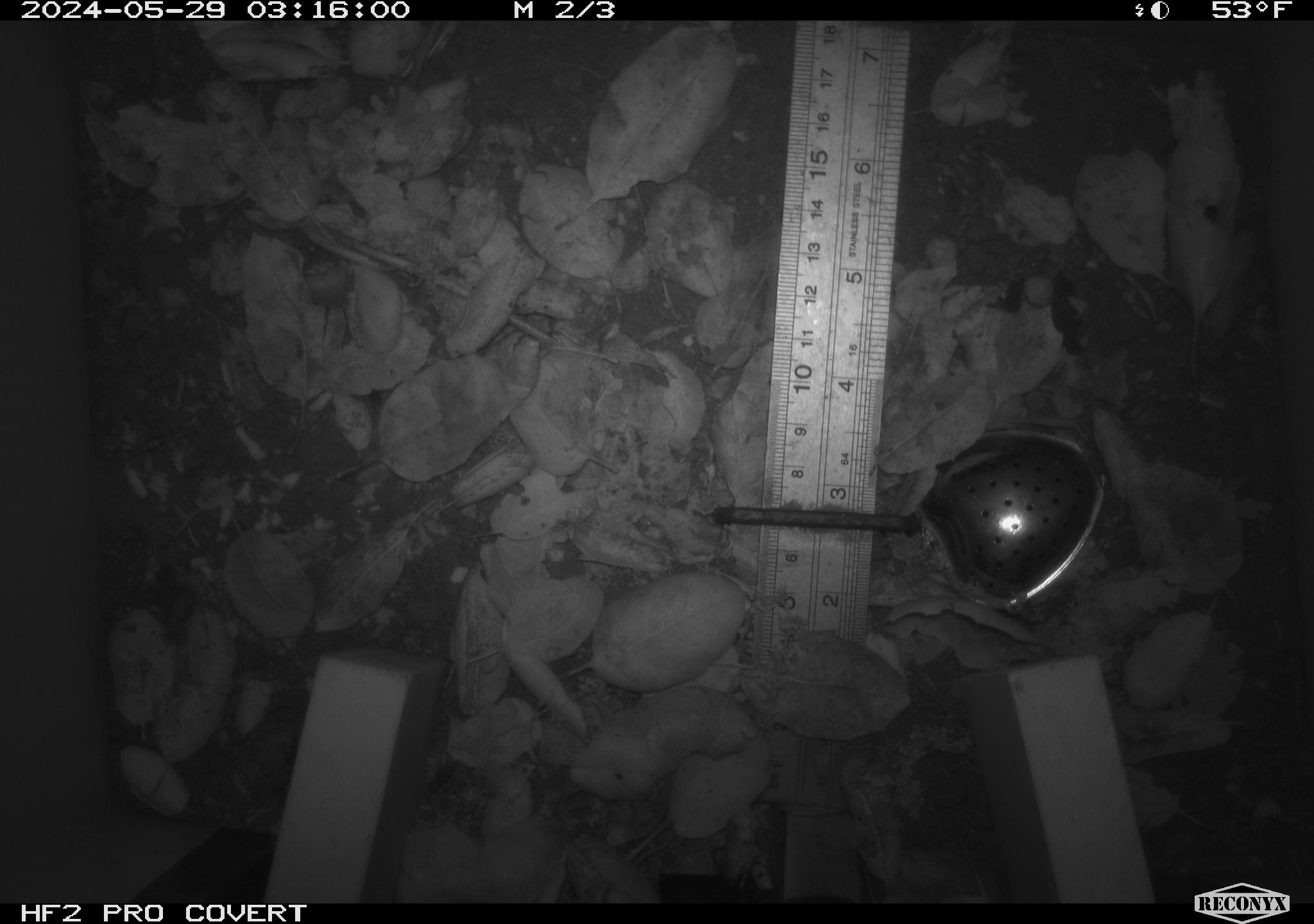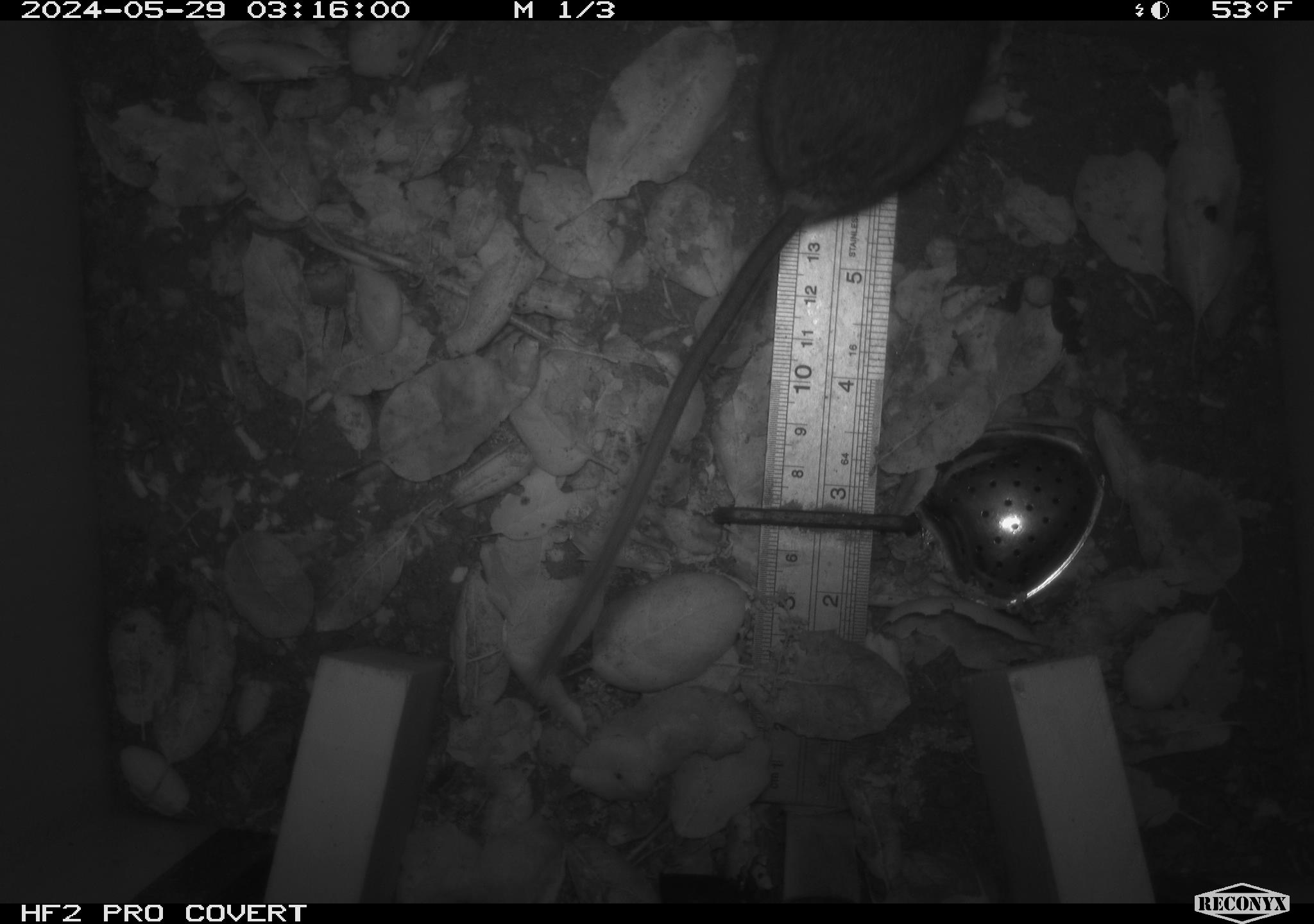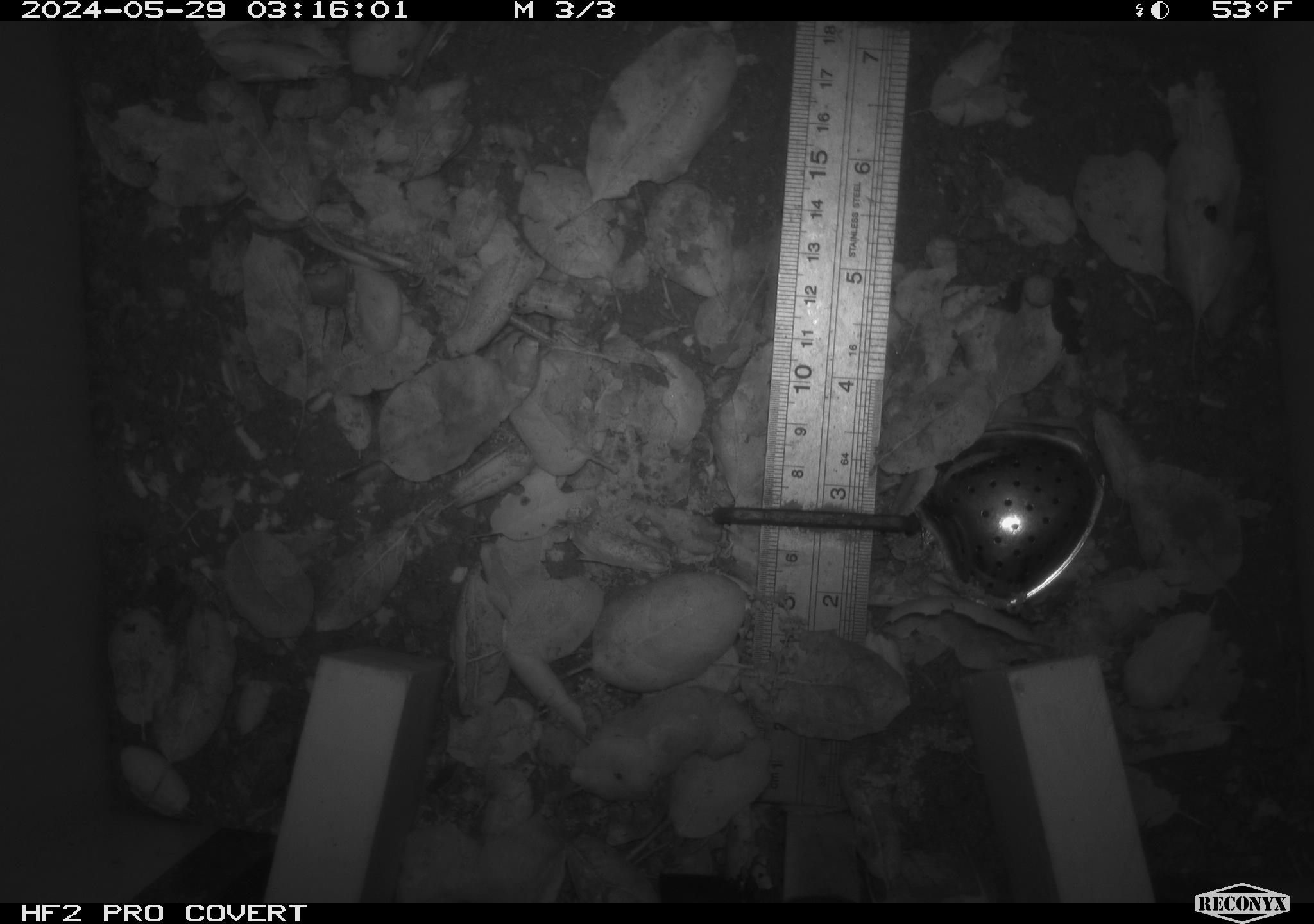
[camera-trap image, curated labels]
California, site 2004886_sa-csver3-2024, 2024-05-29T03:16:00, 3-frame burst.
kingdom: Animalia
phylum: Chordata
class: Mammalia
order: Rodentia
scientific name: Rodentia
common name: rodent